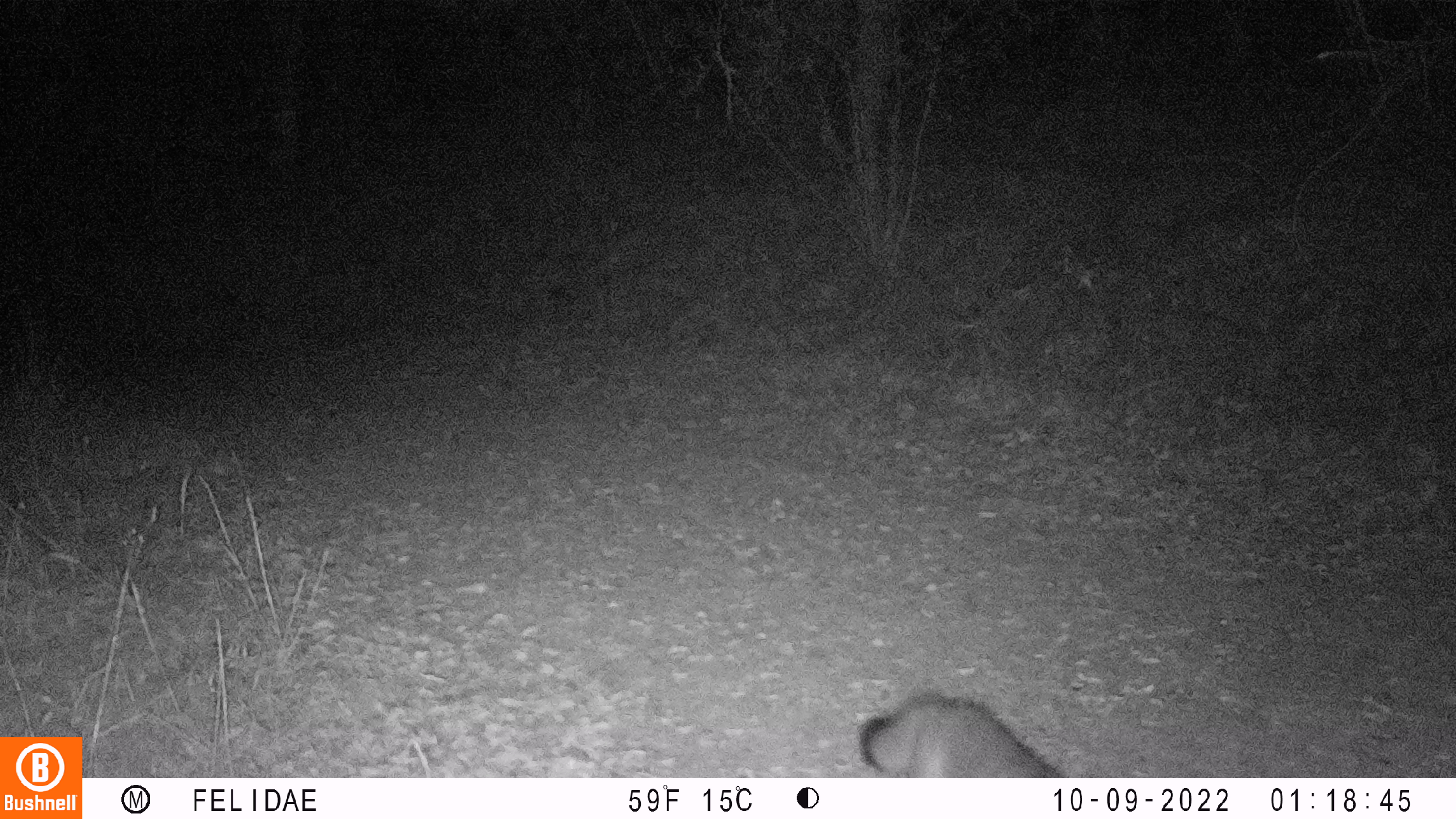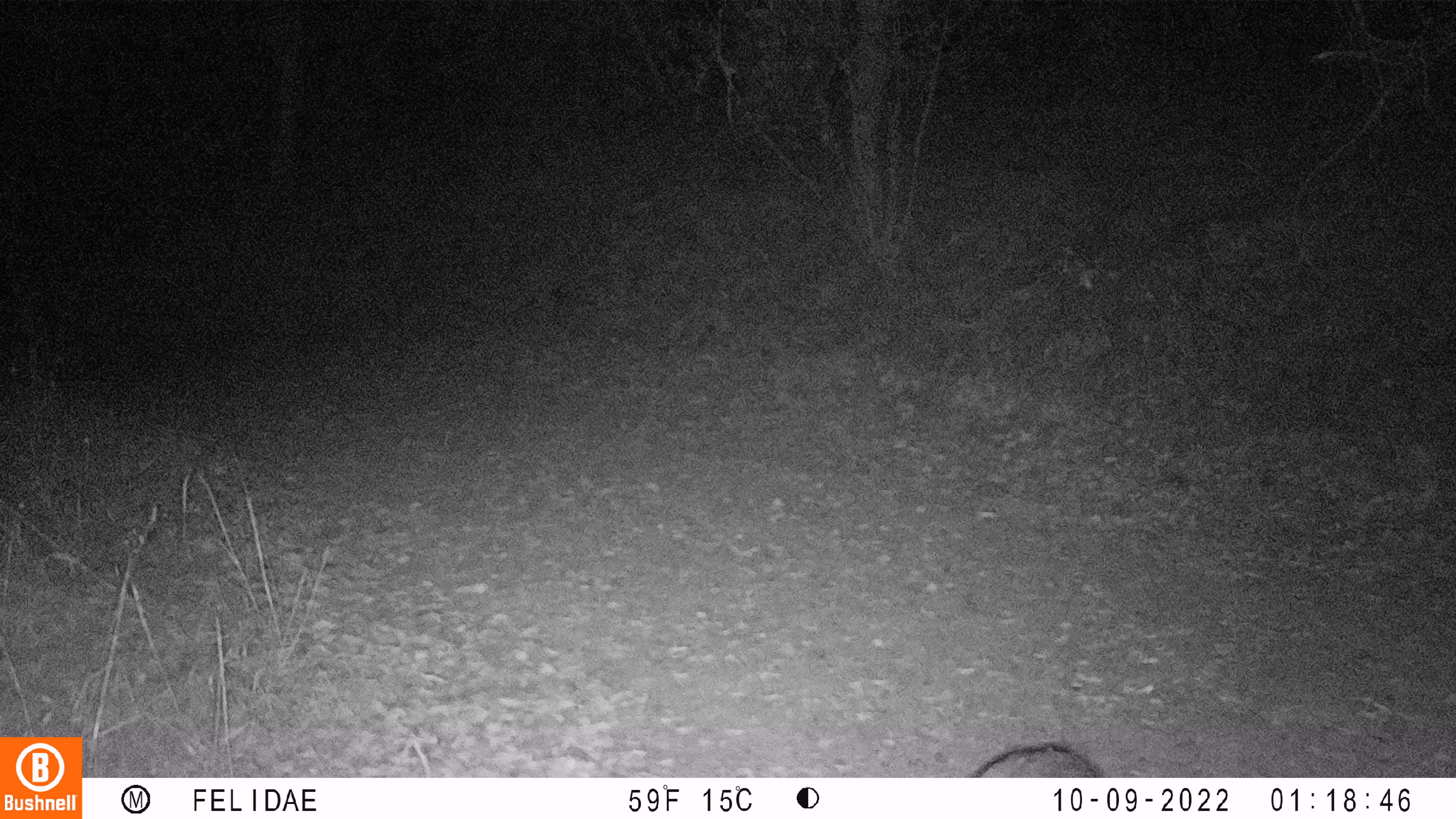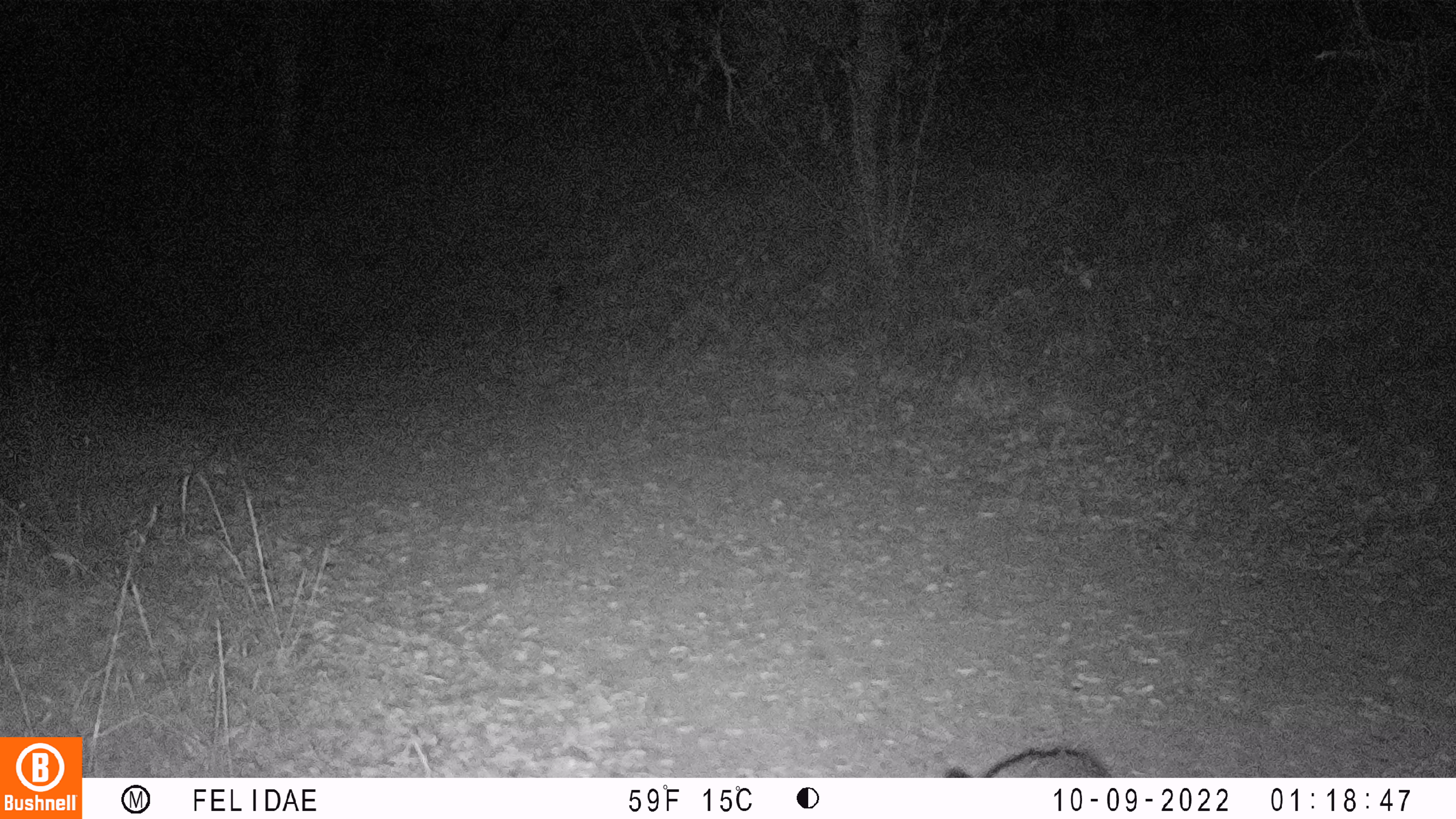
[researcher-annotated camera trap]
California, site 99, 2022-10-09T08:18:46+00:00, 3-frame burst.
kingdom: Animalia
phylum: Chordata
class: Mammalia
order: Carnivora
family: Canidae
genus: Urocyon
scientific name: Urocyon cinereoargenteus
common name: gray fox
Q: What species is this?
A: Gray fox (Urocyon cinereoargenteus).